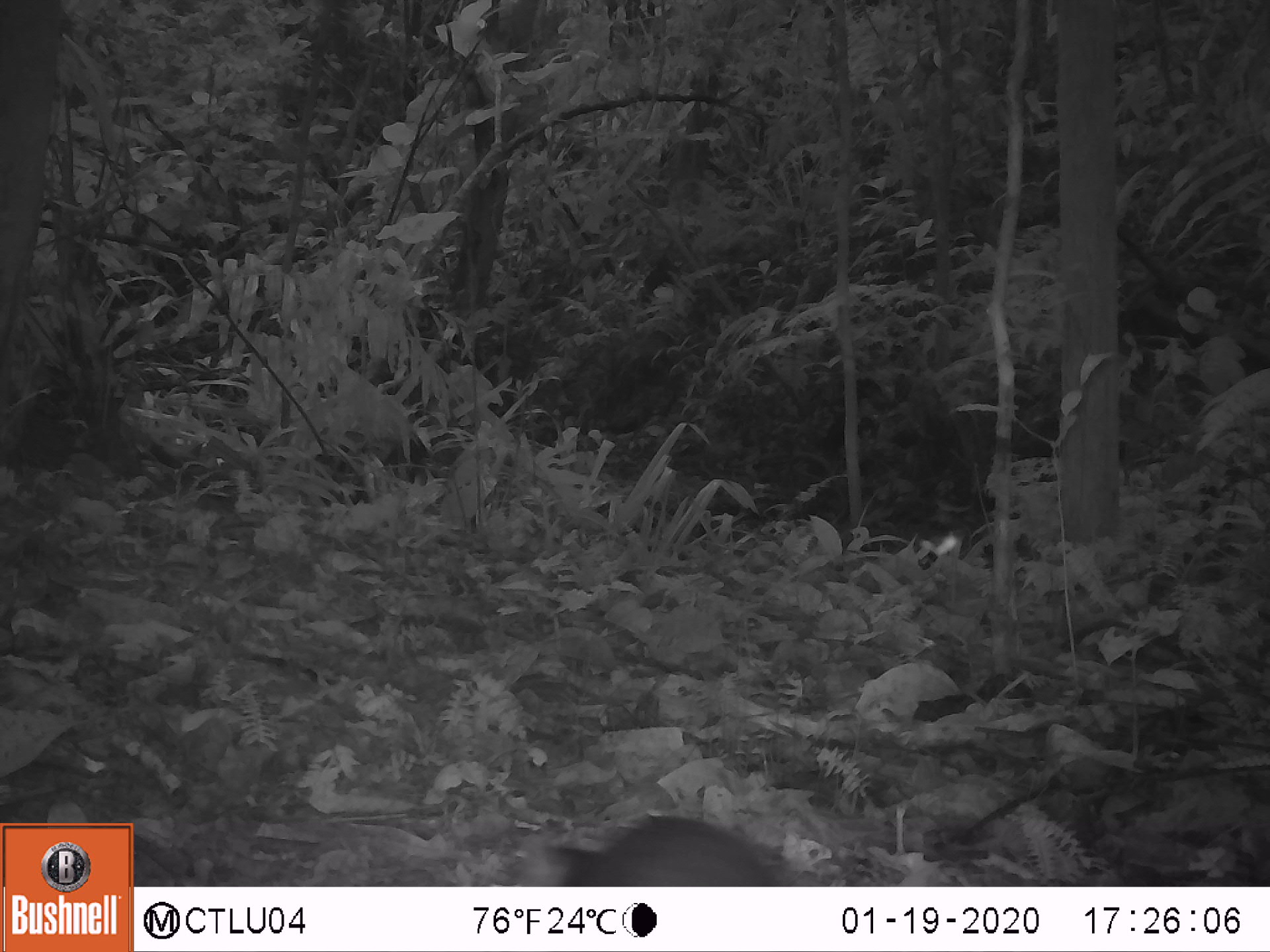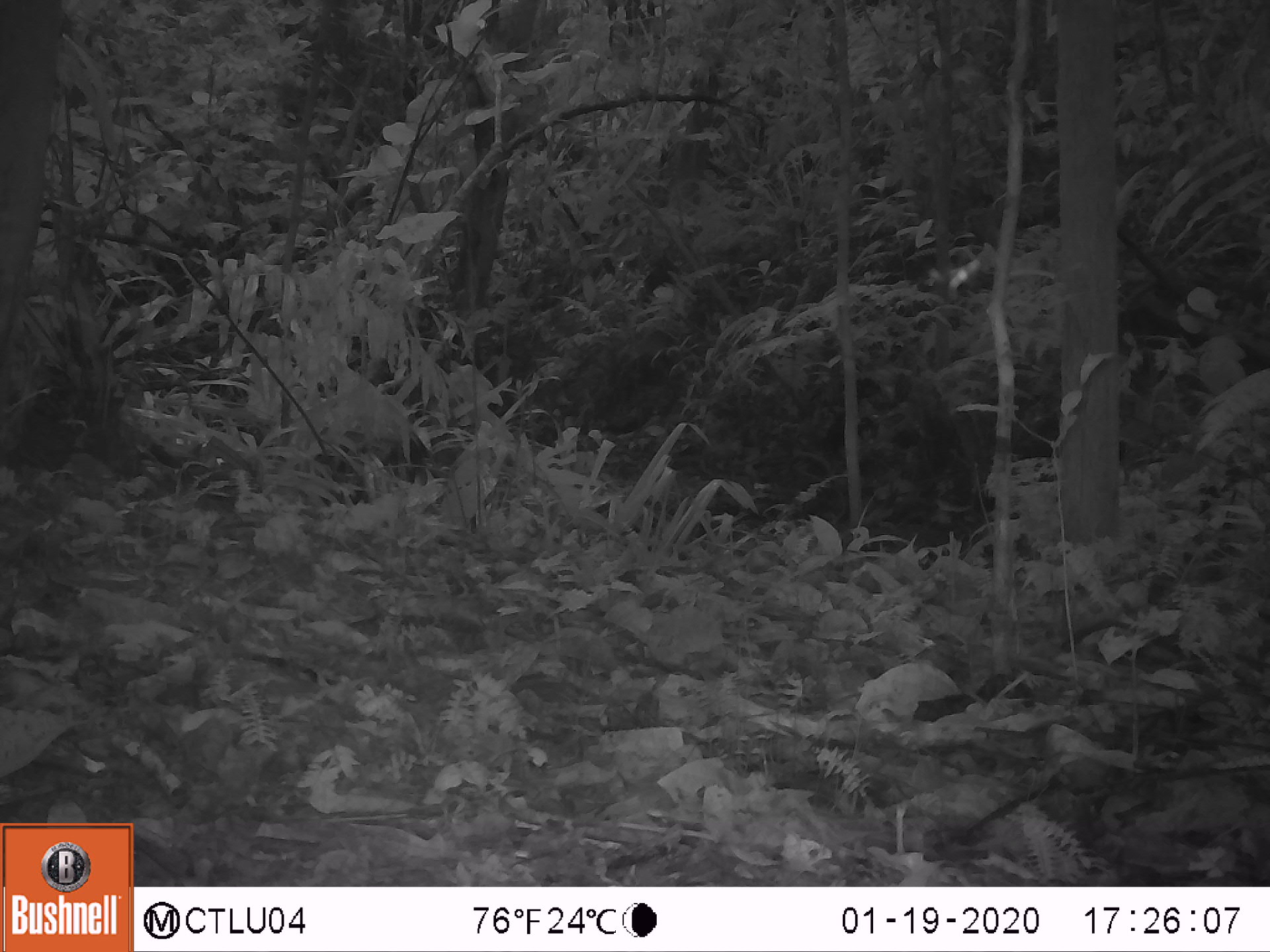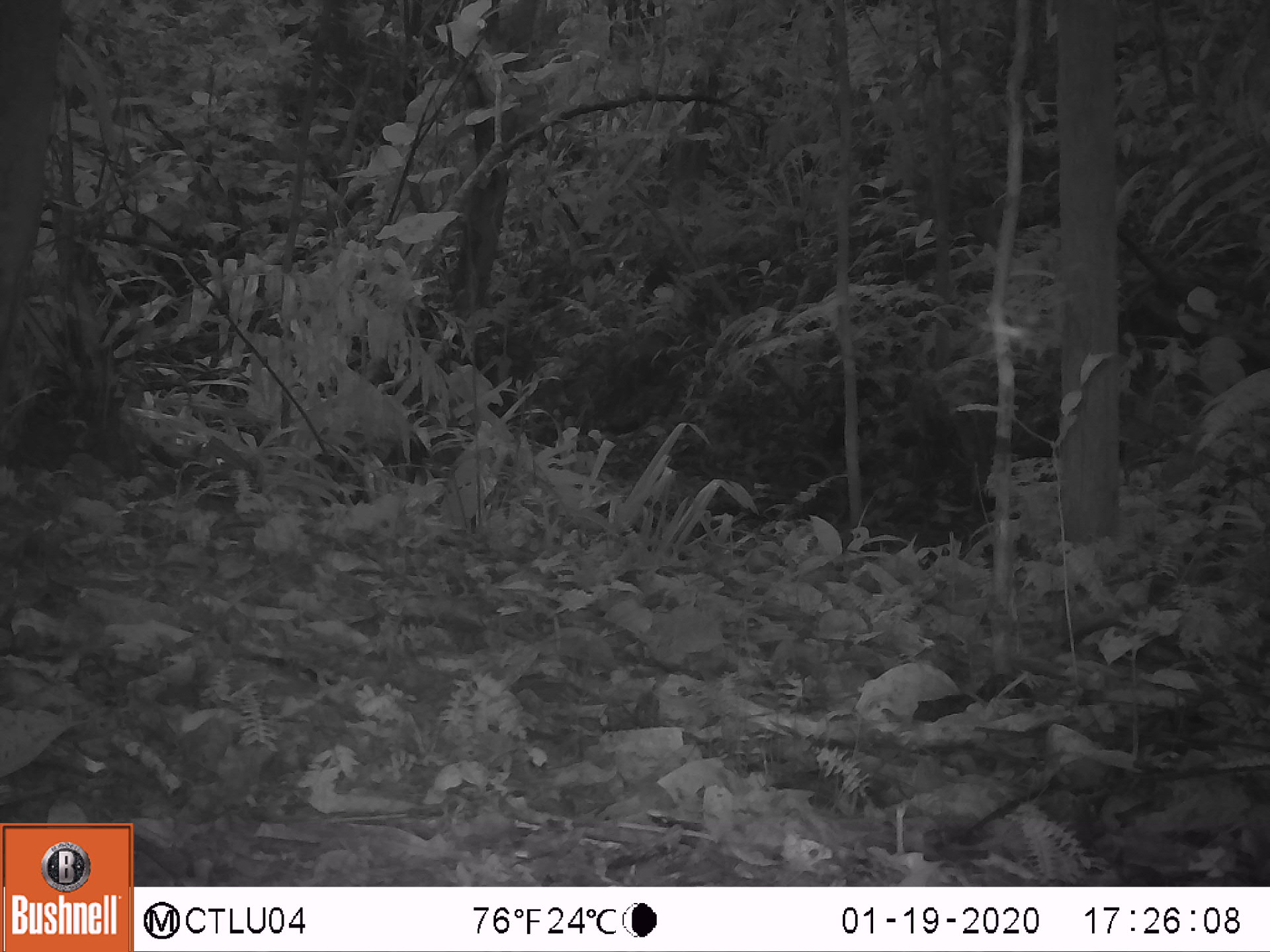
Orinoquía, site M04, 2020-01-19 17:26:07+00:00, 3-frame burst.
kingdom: Animalia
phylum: Chordata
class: Mammalia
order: Rodentia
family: Dasyproctidae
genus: Dasyprocta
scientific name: Dasyprocta fuliginosa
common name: black agouti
Black agouti (Dasyprocta fuliginosa).